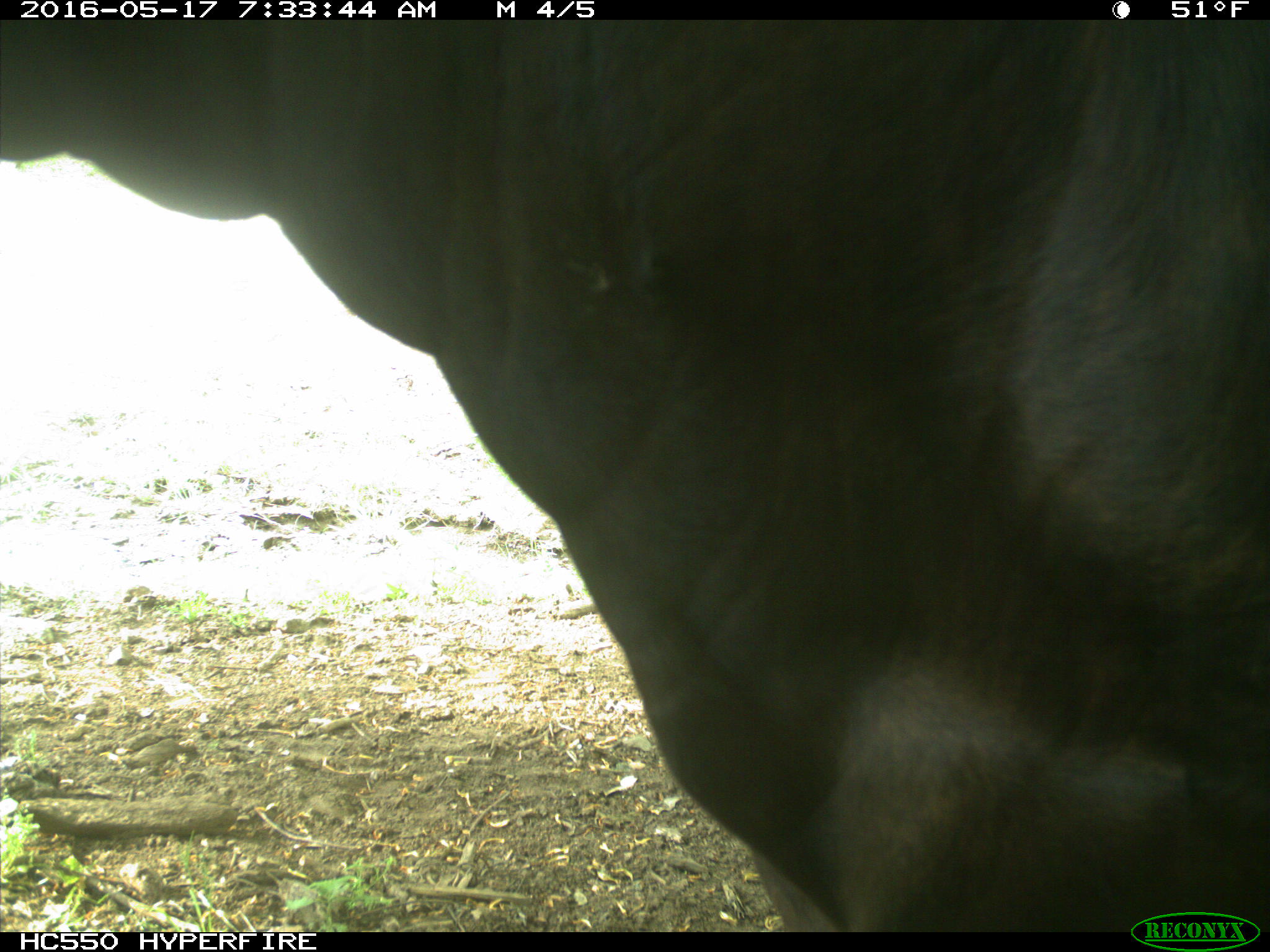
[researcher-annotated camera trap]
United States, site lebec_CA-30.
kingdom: Animalia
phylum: Chordata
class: Mammalia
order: Artiodactyla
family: Bovidae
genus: Bos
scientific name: Bos taurus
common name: domestic cow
Bos taurus (domestic cow).